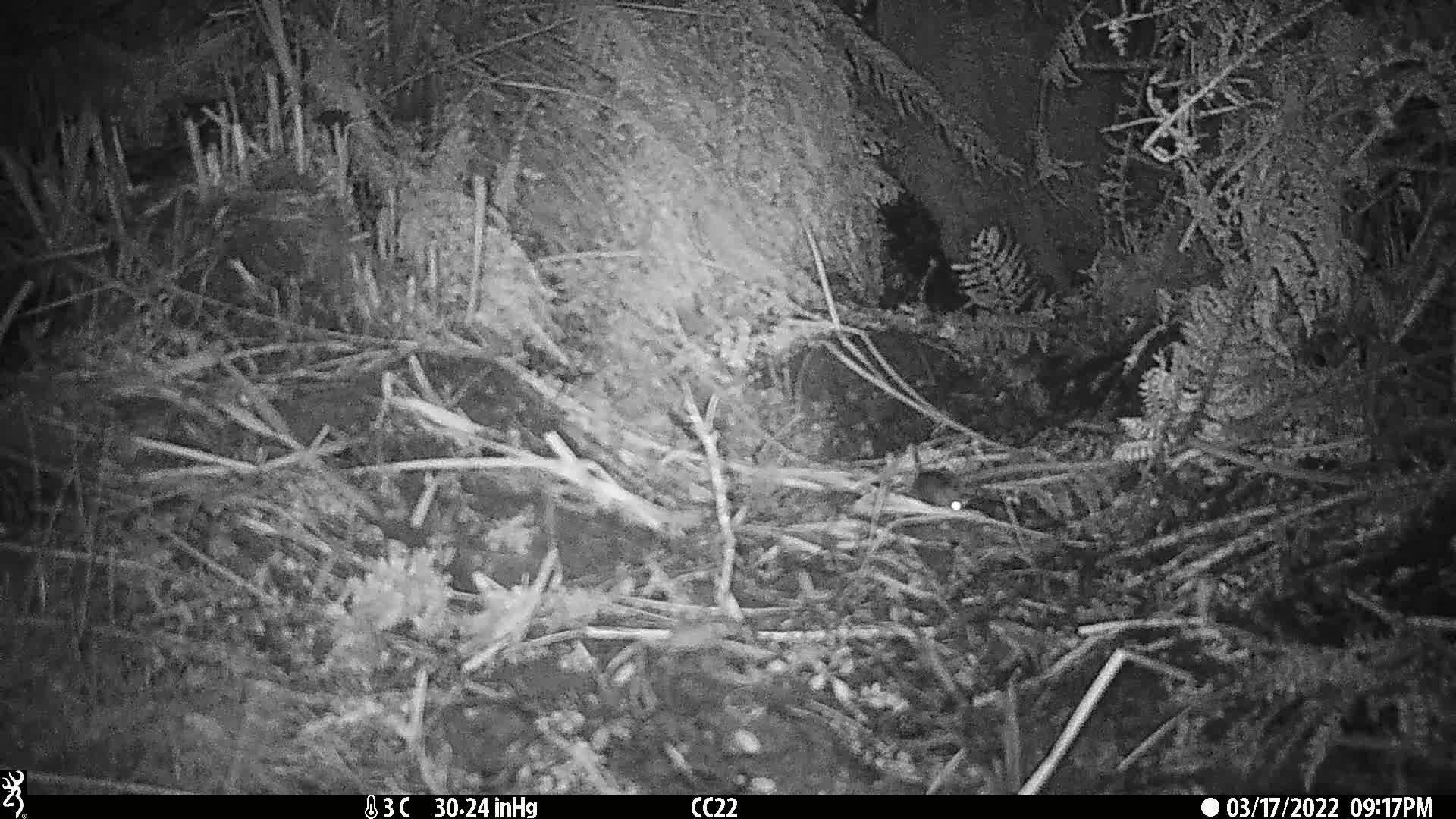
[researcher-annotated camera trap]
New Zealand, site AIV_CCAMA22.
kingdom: Animalia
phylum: Chordata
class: Mammalia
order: Rodentia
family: Muridae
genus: Mus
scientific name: Mus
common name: mouse